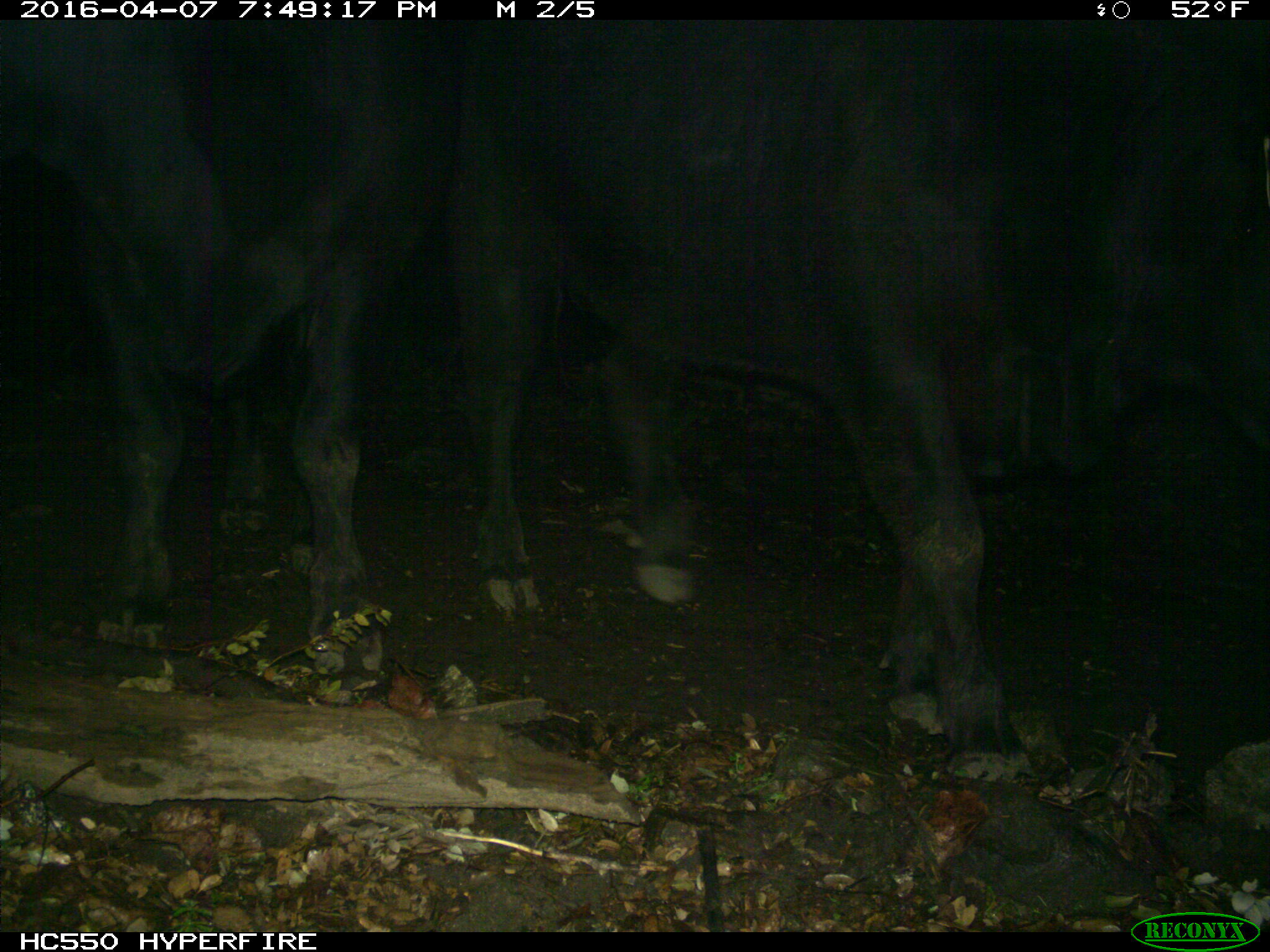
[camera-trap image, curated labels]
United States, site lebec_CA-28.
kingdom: Animalia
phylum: Chordata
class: Mammalia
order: Artiodactyla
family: Bovidae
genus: Bos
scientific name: Bos taurus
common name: domestic cow